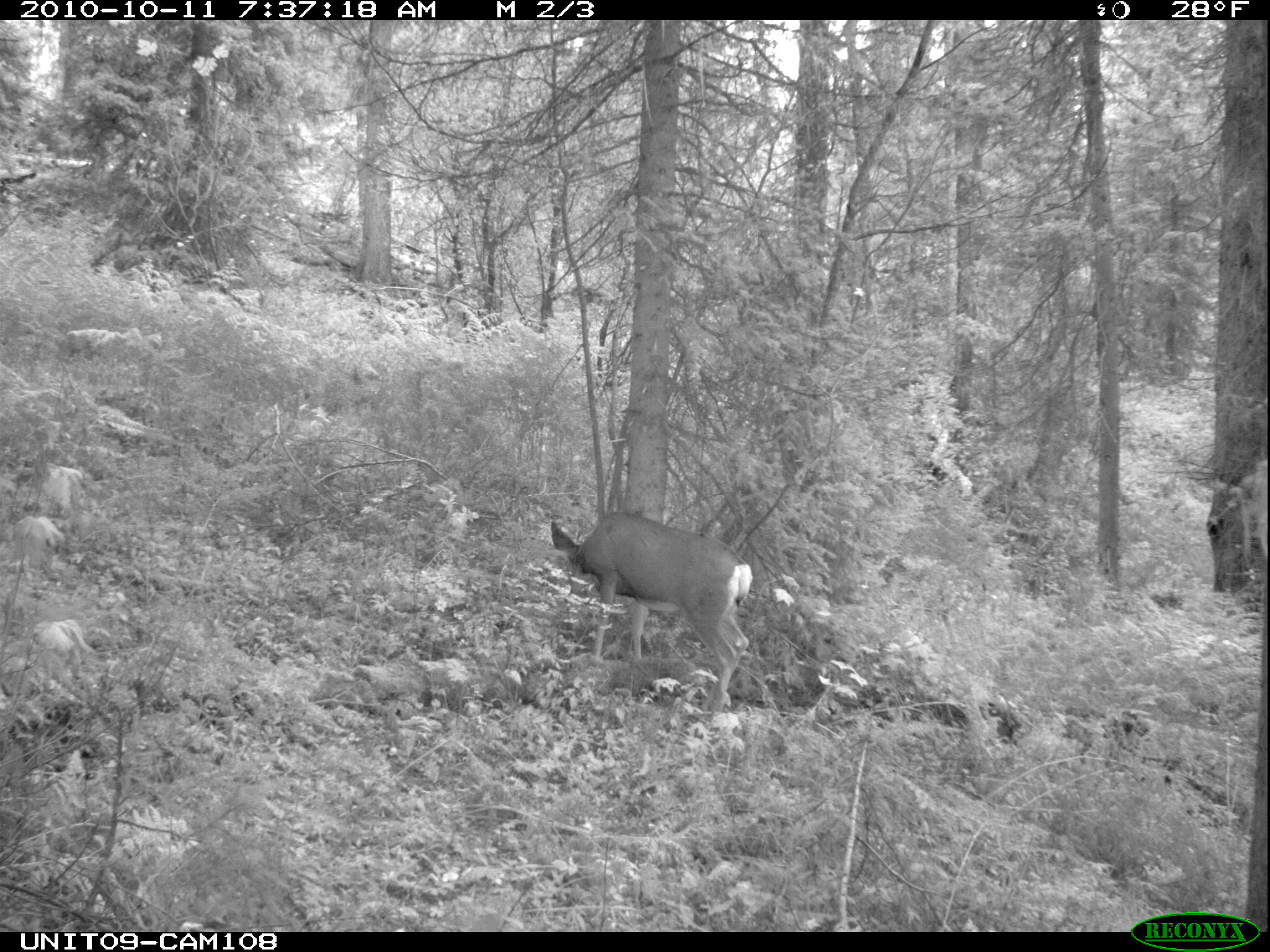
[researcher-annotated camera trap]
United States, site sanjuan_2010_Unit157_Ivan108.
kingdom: Animalia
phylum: Chordata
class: Mammalia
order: Artiodactyla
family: Cervidae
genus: Odocoileus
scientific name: Odocoileus hemionus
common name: mule deer